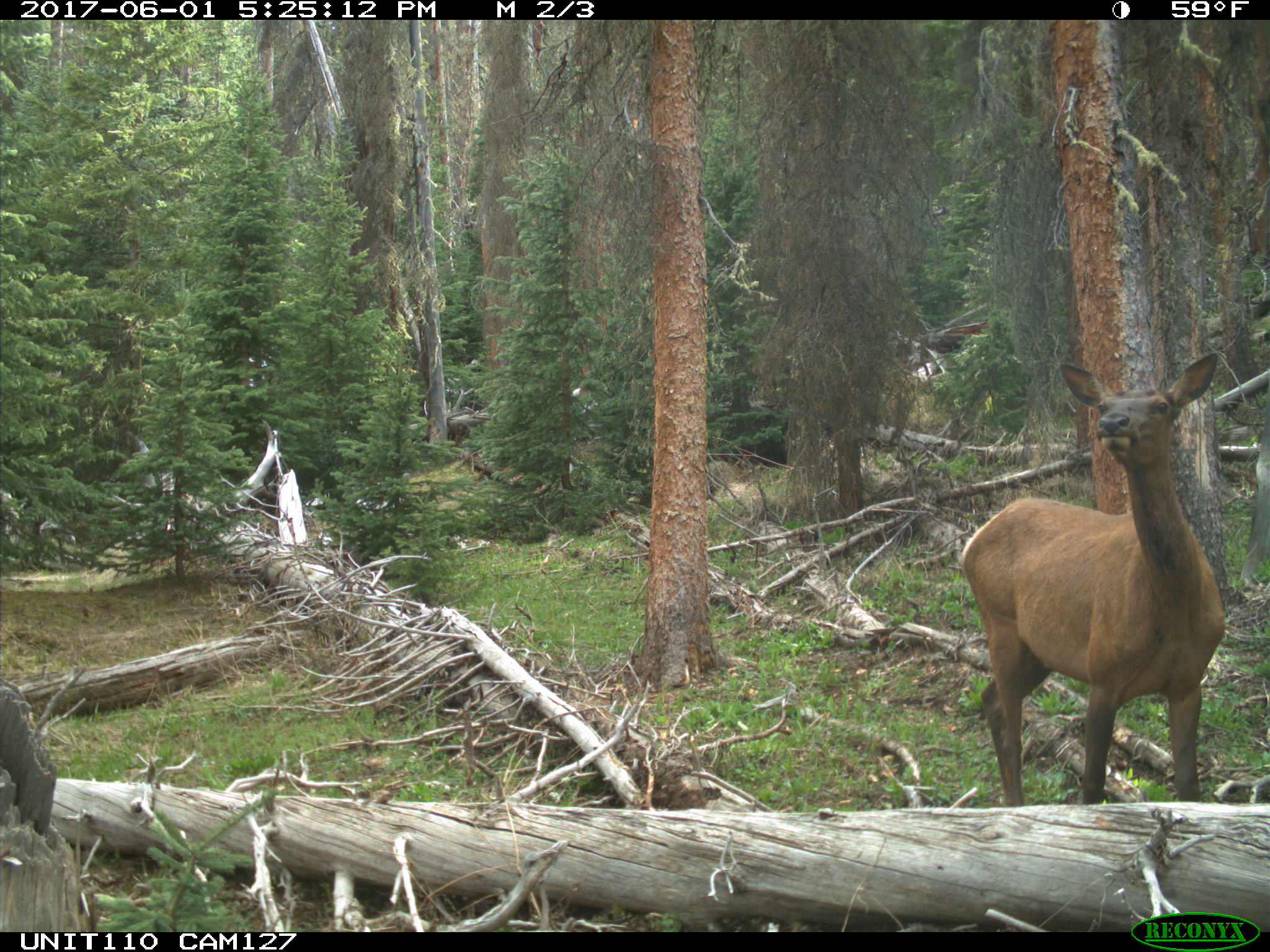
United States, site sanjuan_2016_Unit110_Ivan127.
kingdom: Animalia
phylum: Chordata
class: Mammalia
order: Artiodactyla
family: Cervidae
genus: Cervus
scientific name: Cervus elaphus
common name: red deer